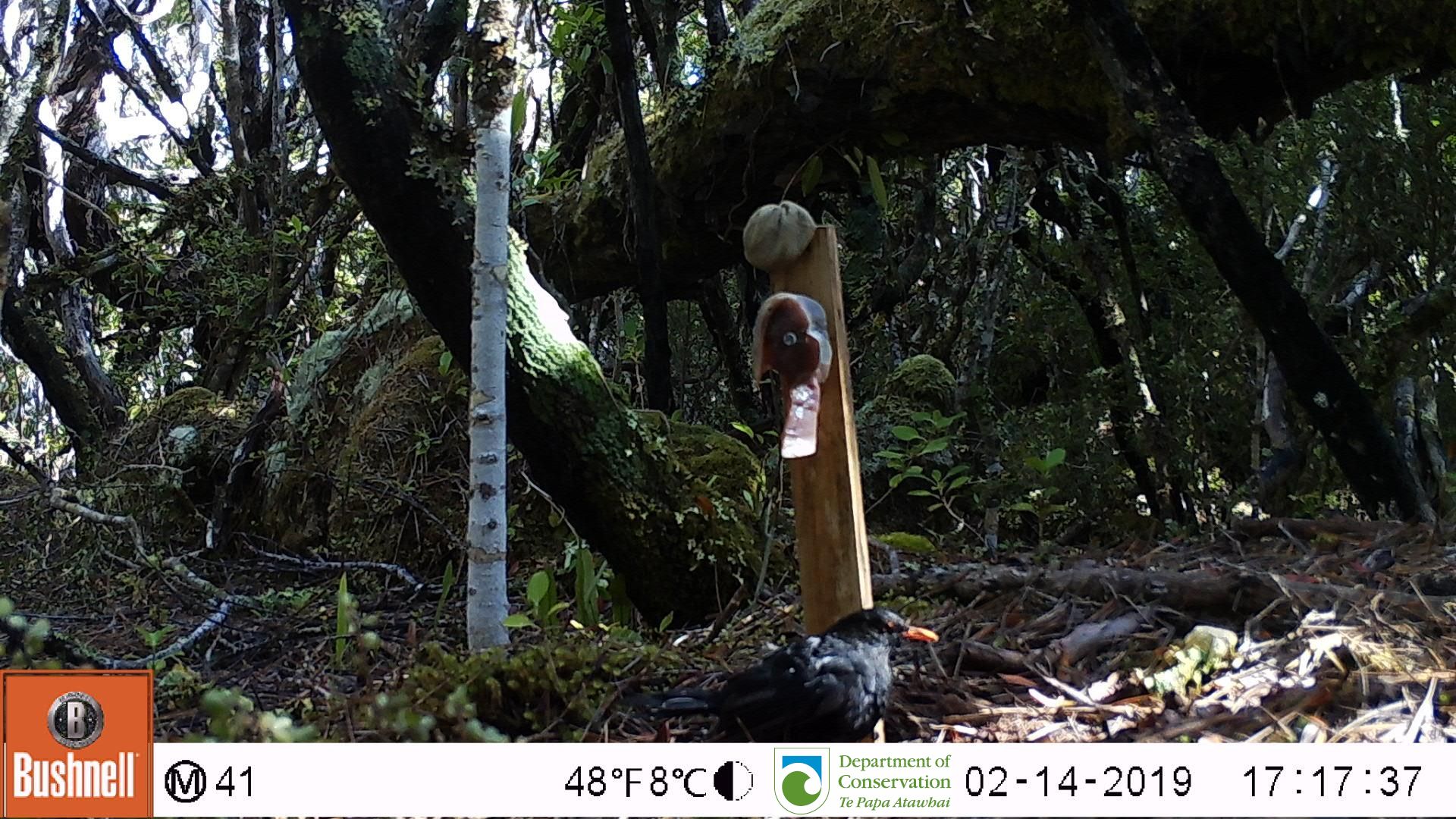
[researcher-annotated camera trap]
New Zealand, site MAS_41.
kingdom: Animalia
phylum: Chordata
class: Aves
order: Passeriformes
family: Turdidae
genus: Turdus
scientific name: Turdus merula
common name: eurasian blackbird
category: blackbird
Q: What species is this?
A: Blackbird (eurasian blackbird) (Turdus merula).